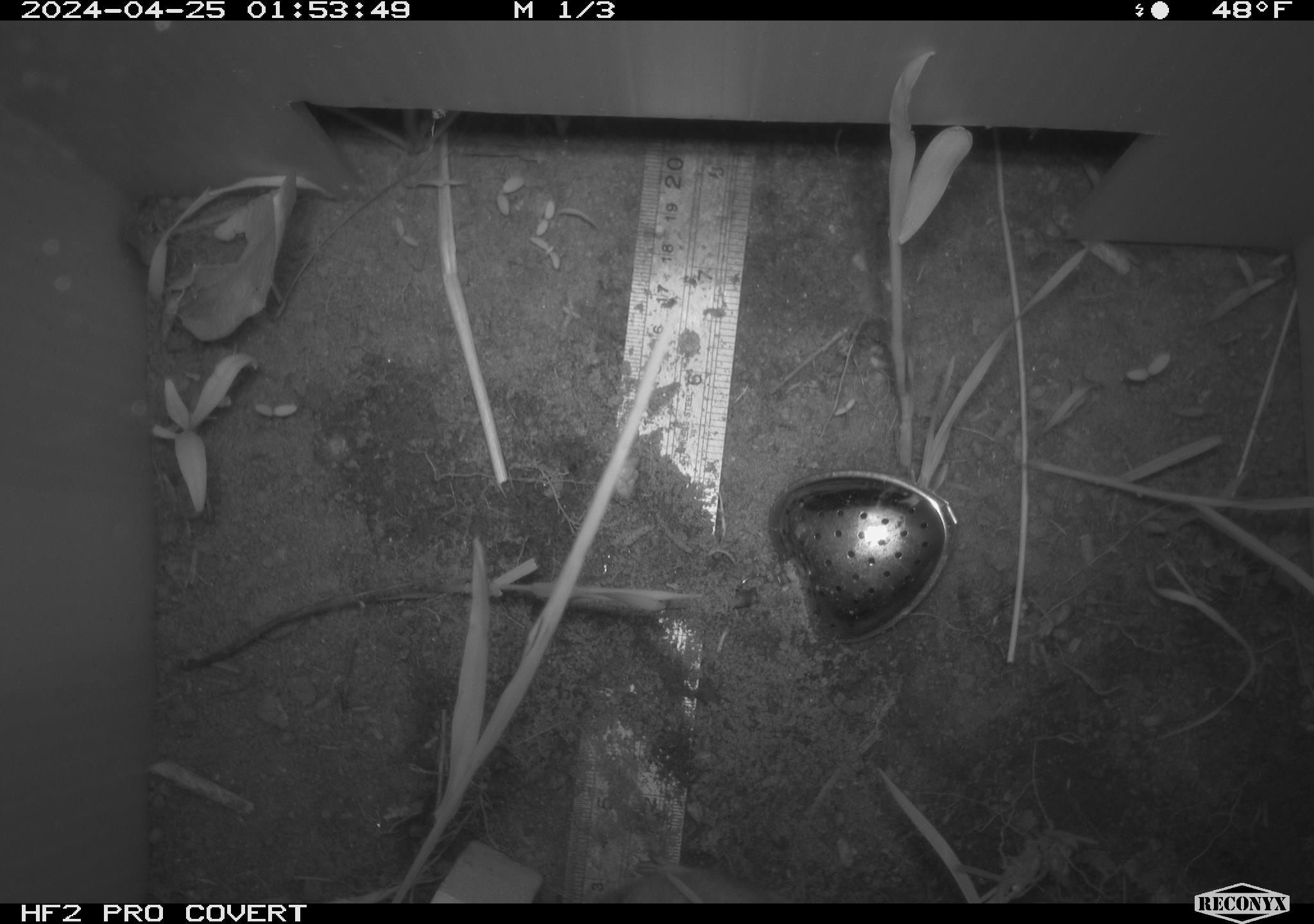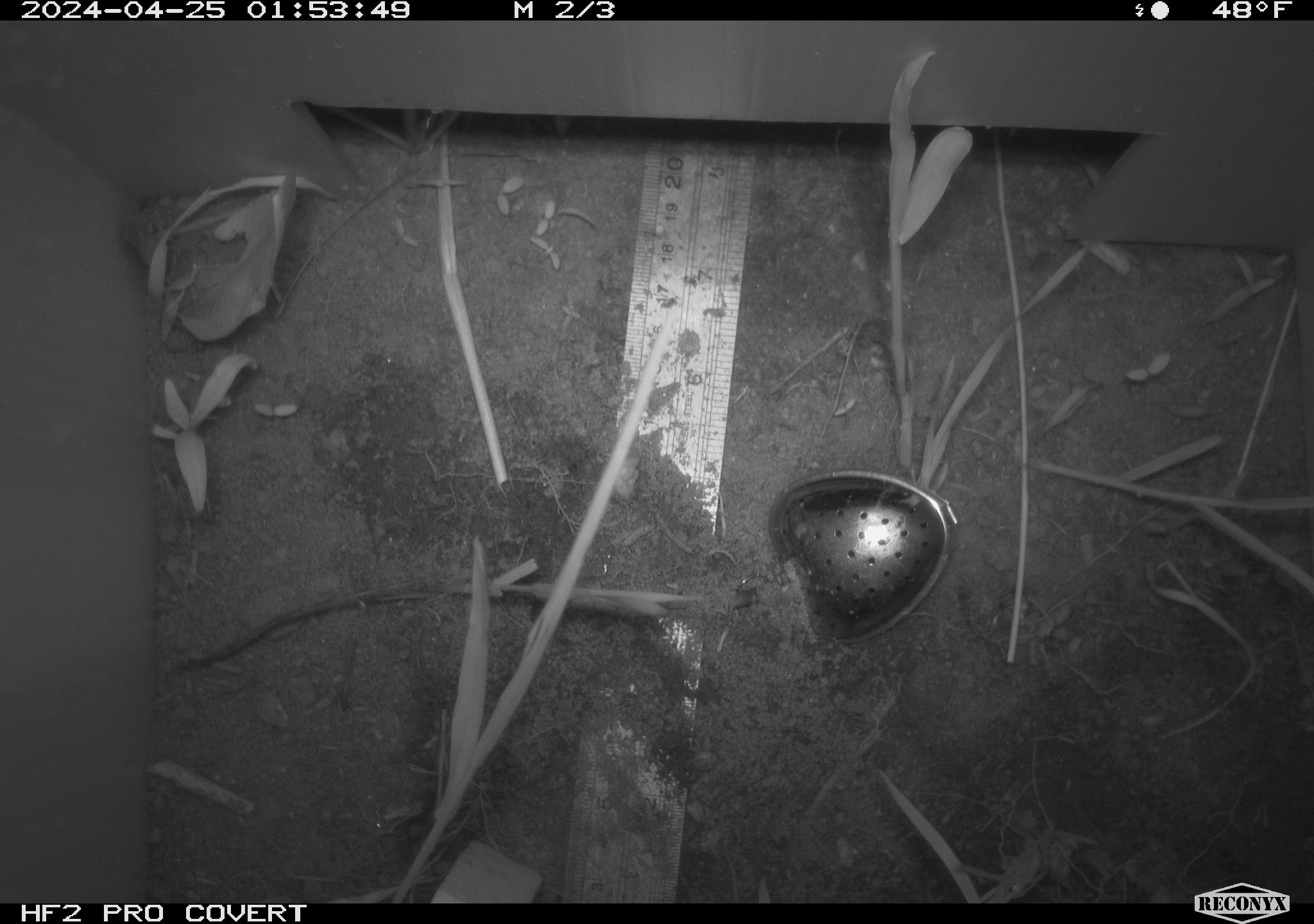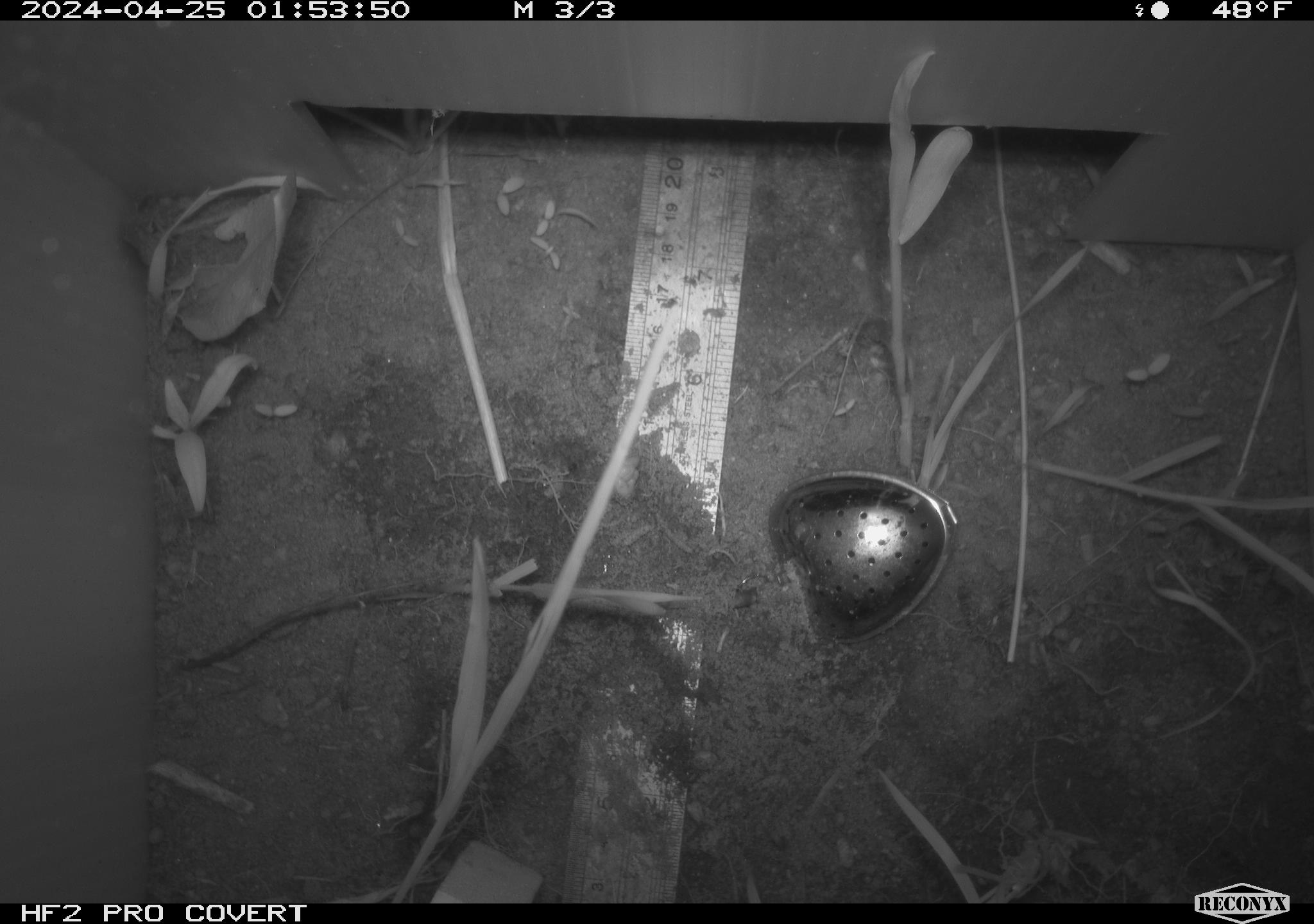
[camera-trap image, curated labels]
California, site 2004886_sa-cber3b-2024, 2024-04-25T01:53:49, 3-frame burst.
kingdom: Animalia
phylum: Chordata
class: Mammalia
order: Rodentia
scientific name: Rodentia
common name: mouse species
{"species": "mouse species (Rodentia)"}